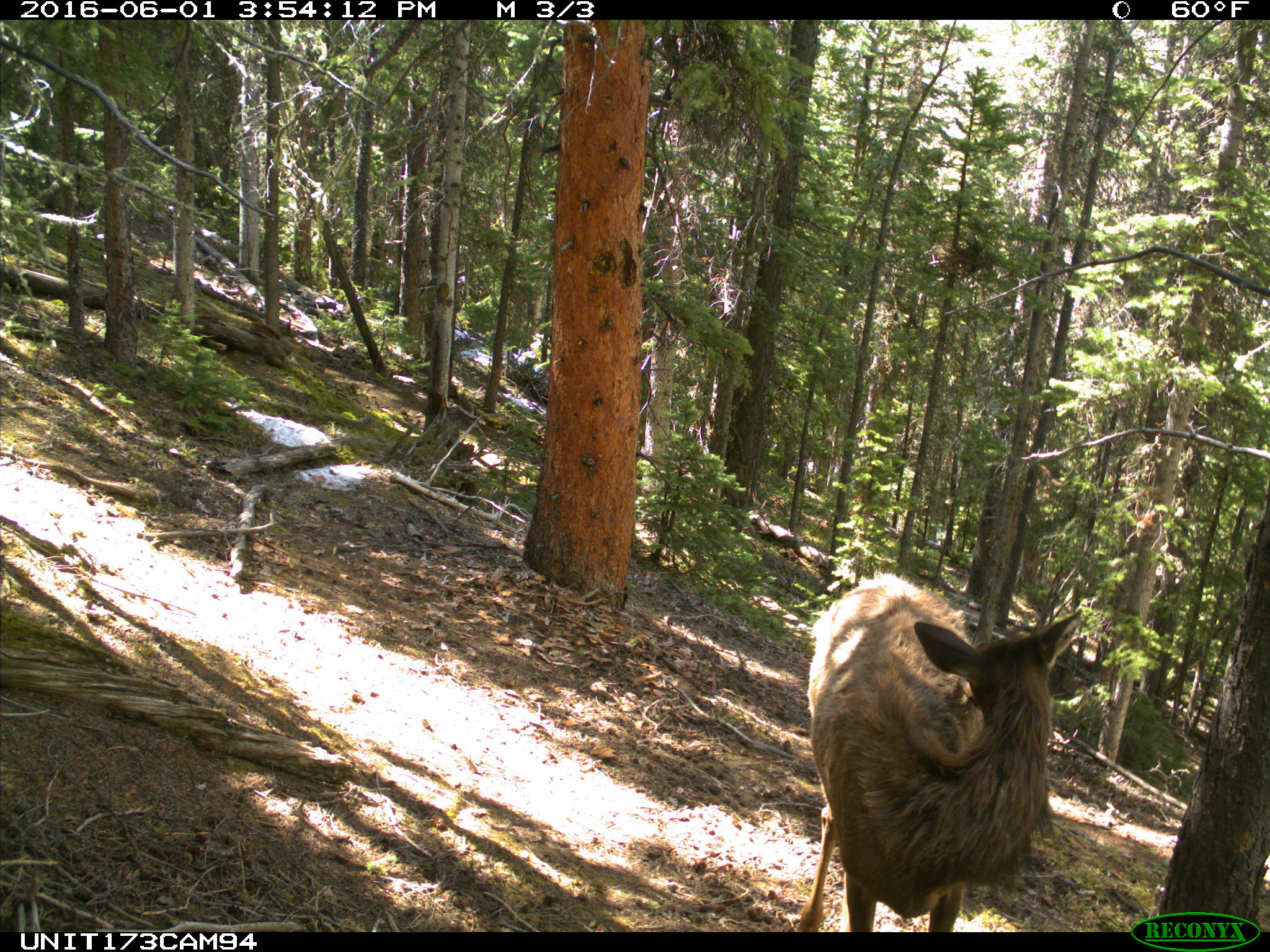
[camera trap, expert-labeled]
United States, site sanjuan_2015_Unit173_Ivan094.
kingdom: Animalia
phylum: Chordata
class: Mammalia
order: Artiodactyla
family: Cervidae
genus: Cervus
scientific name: Cervus elaphus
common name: red deer